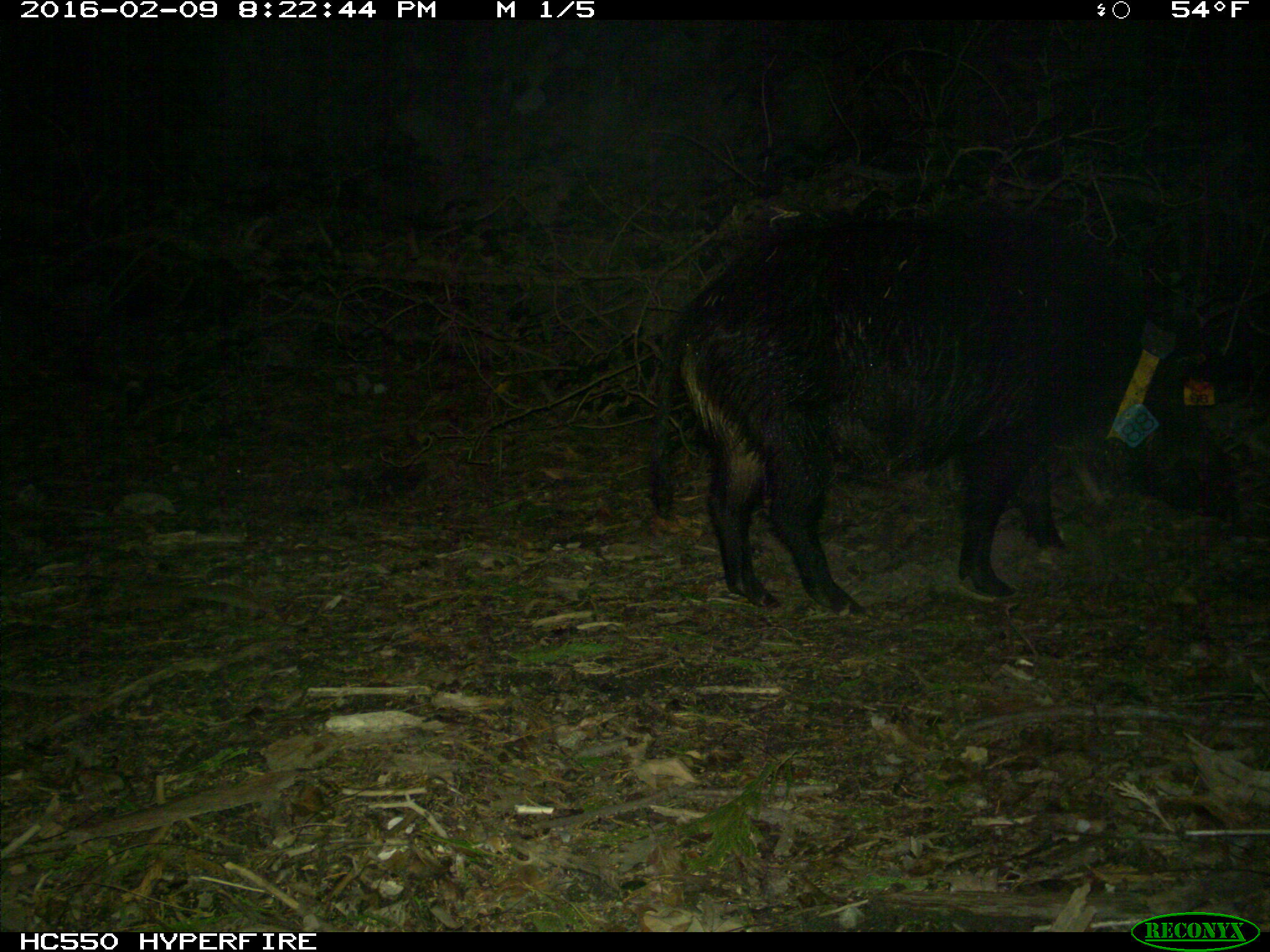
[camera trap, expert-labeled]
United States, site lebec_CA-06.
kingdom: Animalia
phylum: Chordata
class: Mammalia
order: Artiodactyla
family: Suidae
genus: Sus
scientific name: Sus scrofa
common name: wild boar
Sus scrofa (wild boar).